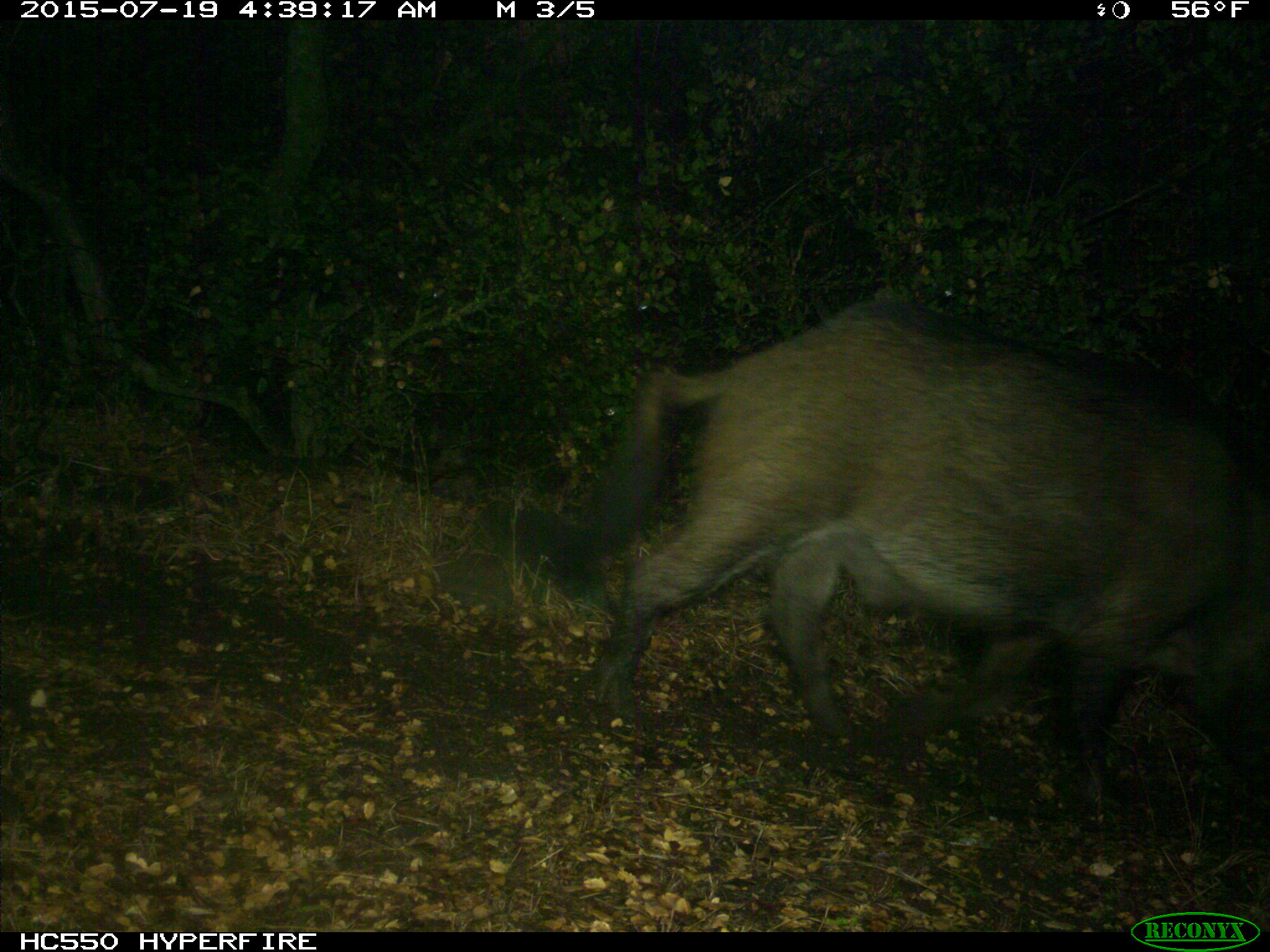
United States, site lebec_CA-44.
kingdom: Animalia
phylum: Chordata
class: Mammalia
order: Artiodactyla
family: Suidae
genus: Sus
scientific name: Sus scrofa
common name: wild boar